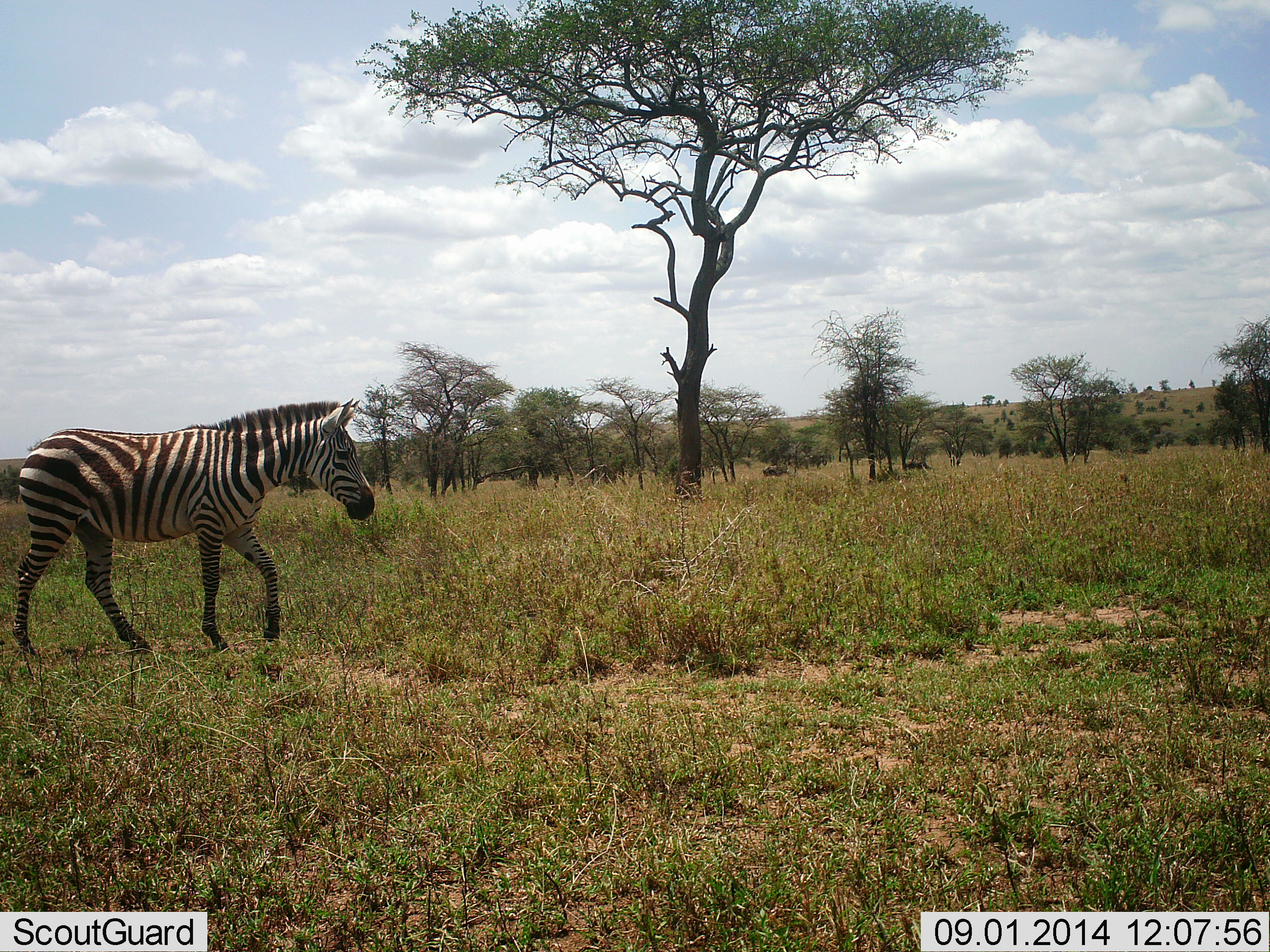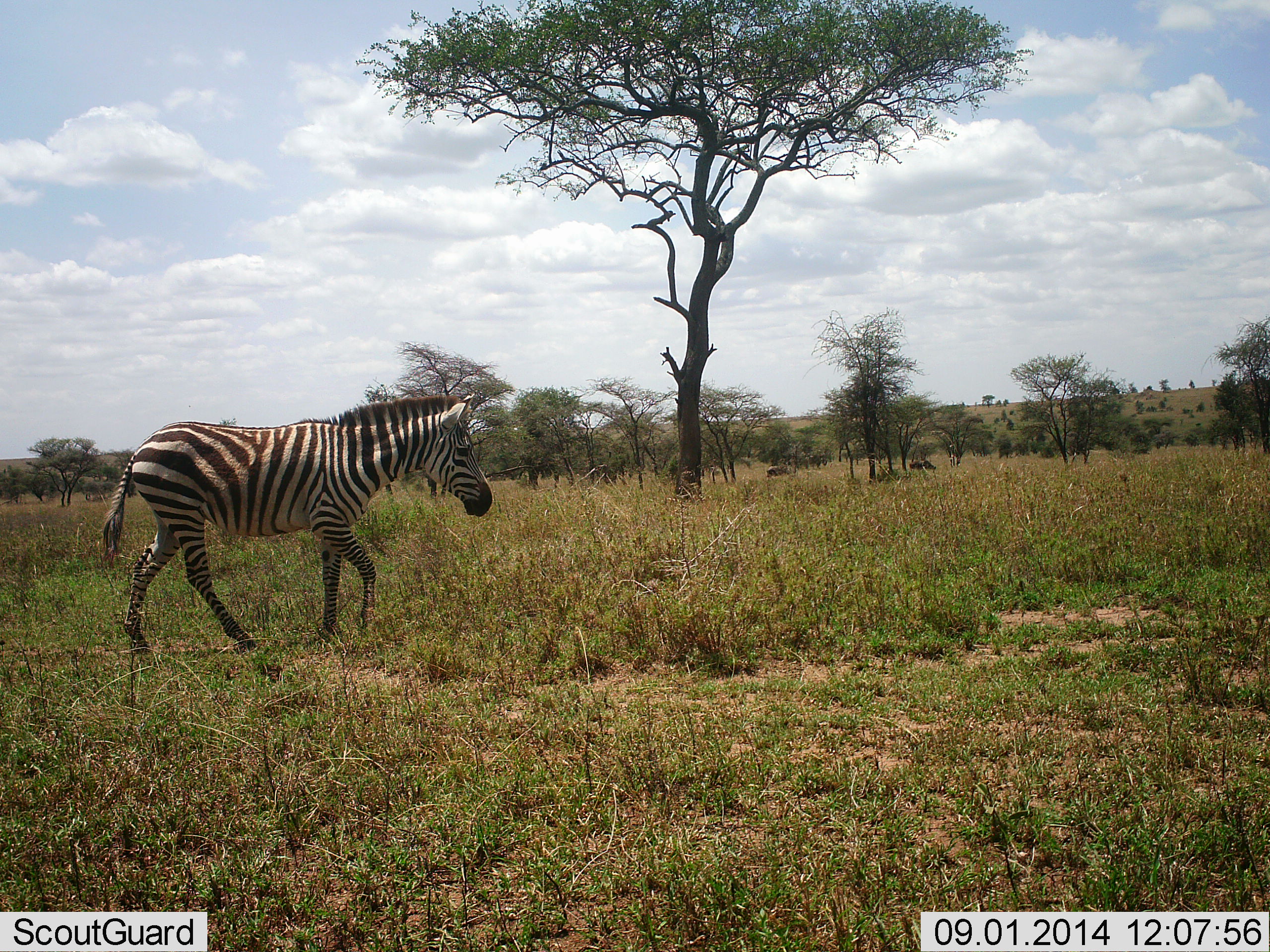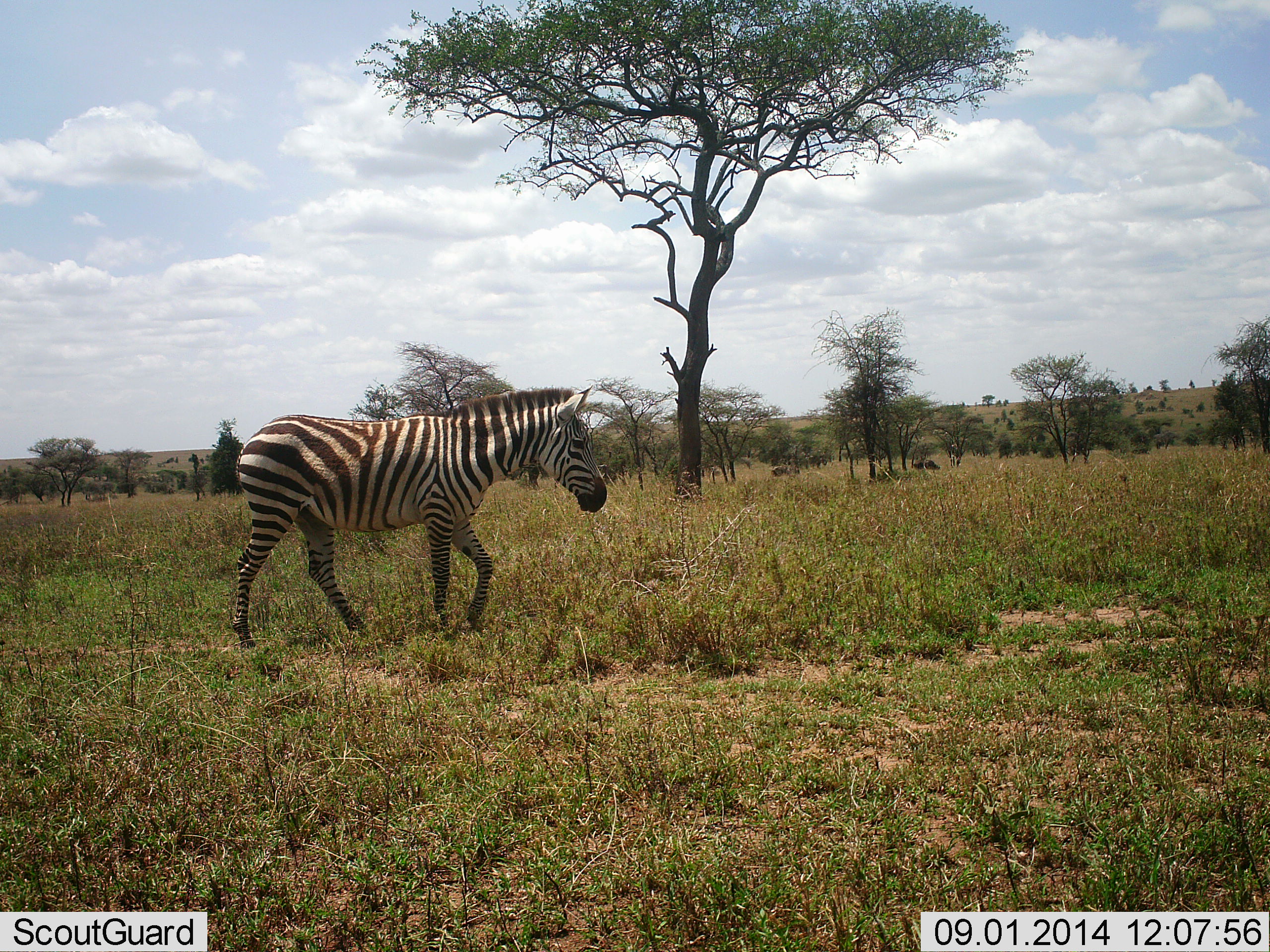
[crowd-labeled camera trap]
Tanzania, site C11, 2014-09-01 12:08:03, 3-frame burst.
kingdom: Animalia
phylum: Chordata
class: Mammalia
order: Perissodactyla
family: Equidae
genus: Equus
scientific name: Equus quagga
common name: plains zebra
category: zebra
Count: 1.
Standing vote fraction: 8%.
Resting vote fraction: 0%.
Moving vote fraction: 92%.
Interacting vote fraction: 0%.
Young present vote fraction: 0%.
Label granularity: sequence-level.